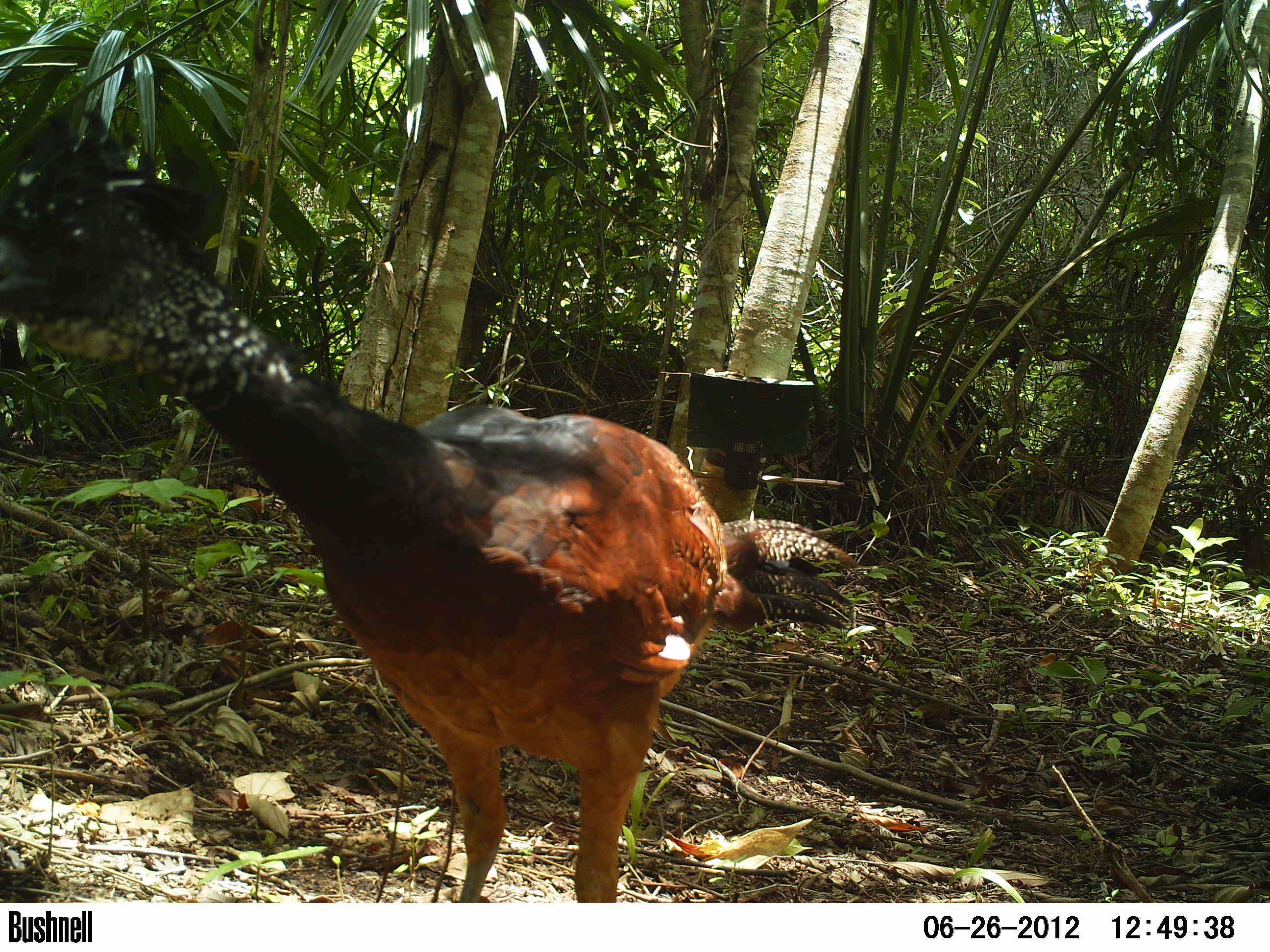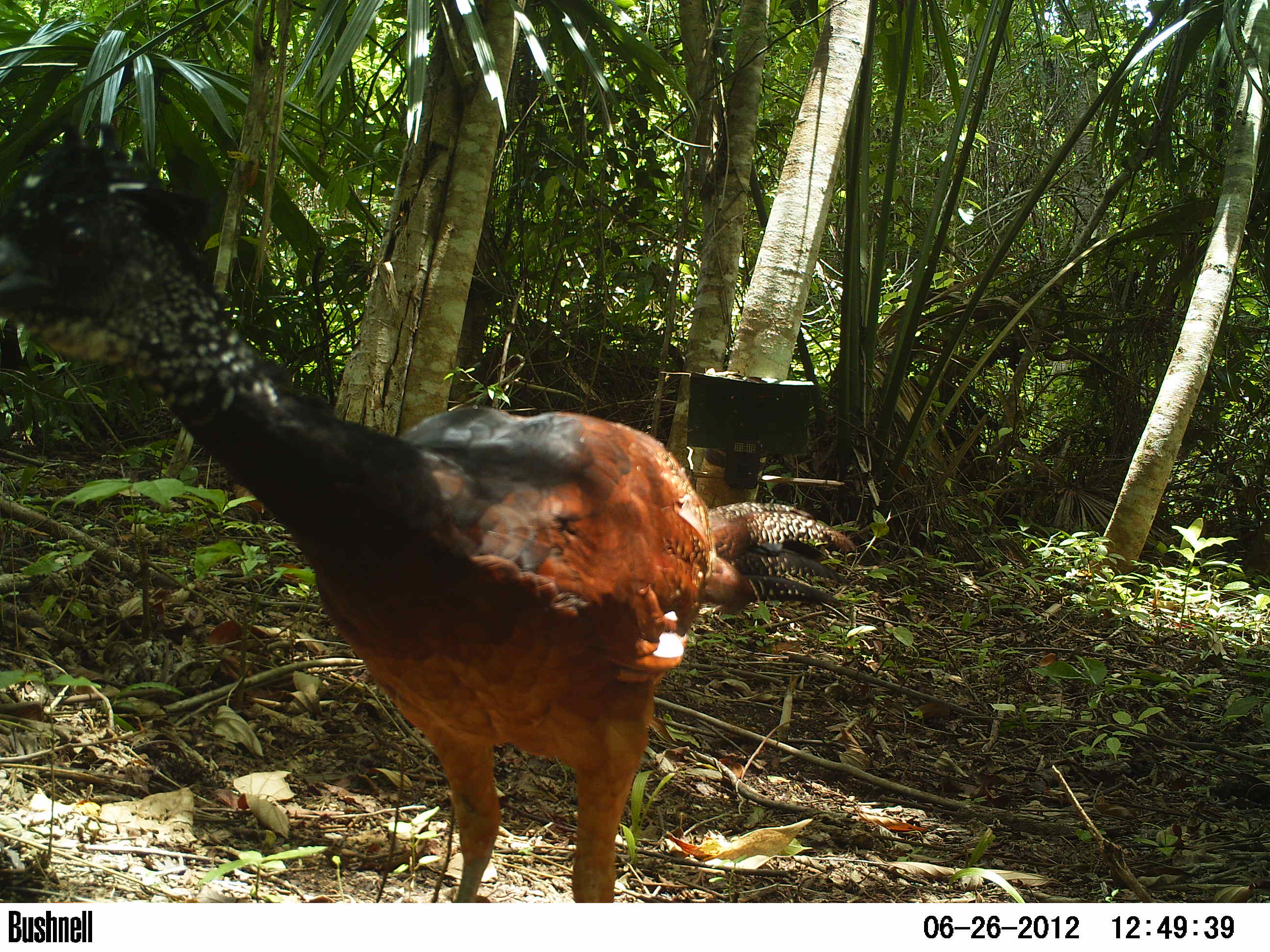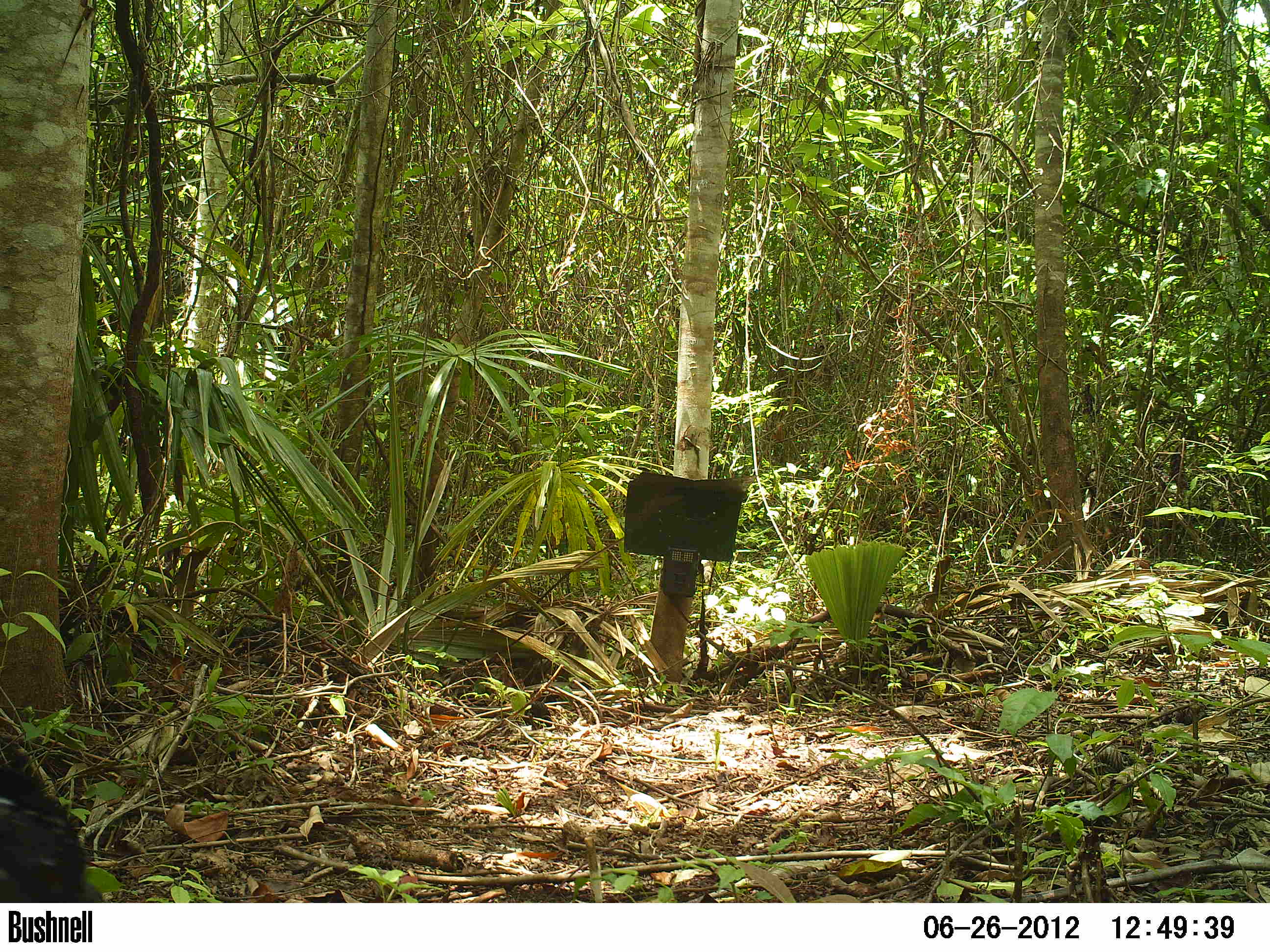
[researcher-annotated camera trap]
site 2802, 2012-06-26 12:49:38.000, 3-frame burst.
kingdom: Animalia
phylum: Chordata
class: Aves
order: Galliformes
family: Cracidae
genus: Crax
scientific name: Crax rubra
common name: great curassow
Crax rubra (great curassow), count 4, age adult, sex male.